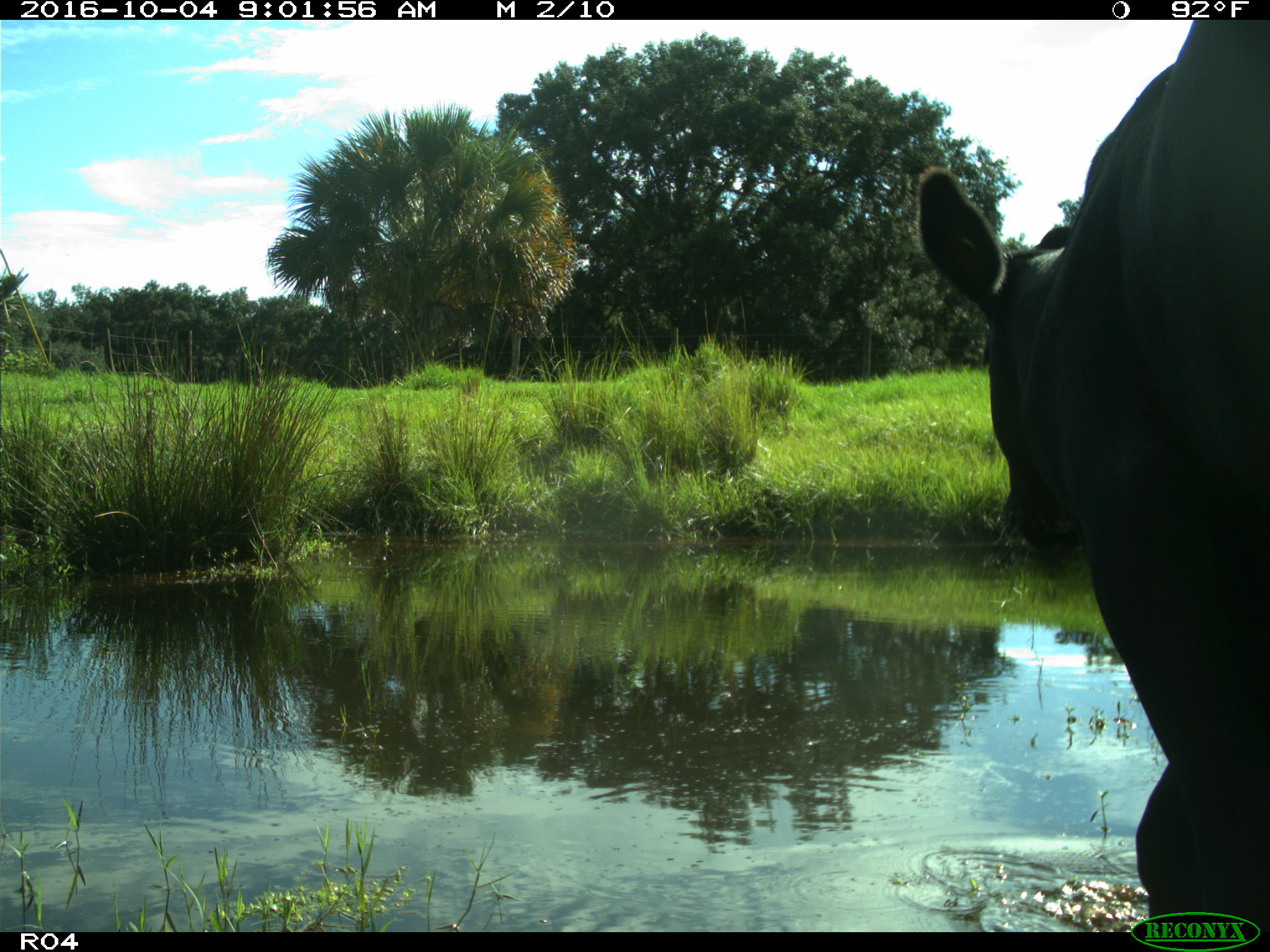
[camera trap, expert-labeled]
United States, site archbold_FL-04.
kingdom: Animalia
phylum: Chordata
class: Mammalia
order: Artiodactyla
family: Bovidae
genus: Bos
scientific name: Bos taurus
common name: domestic cow